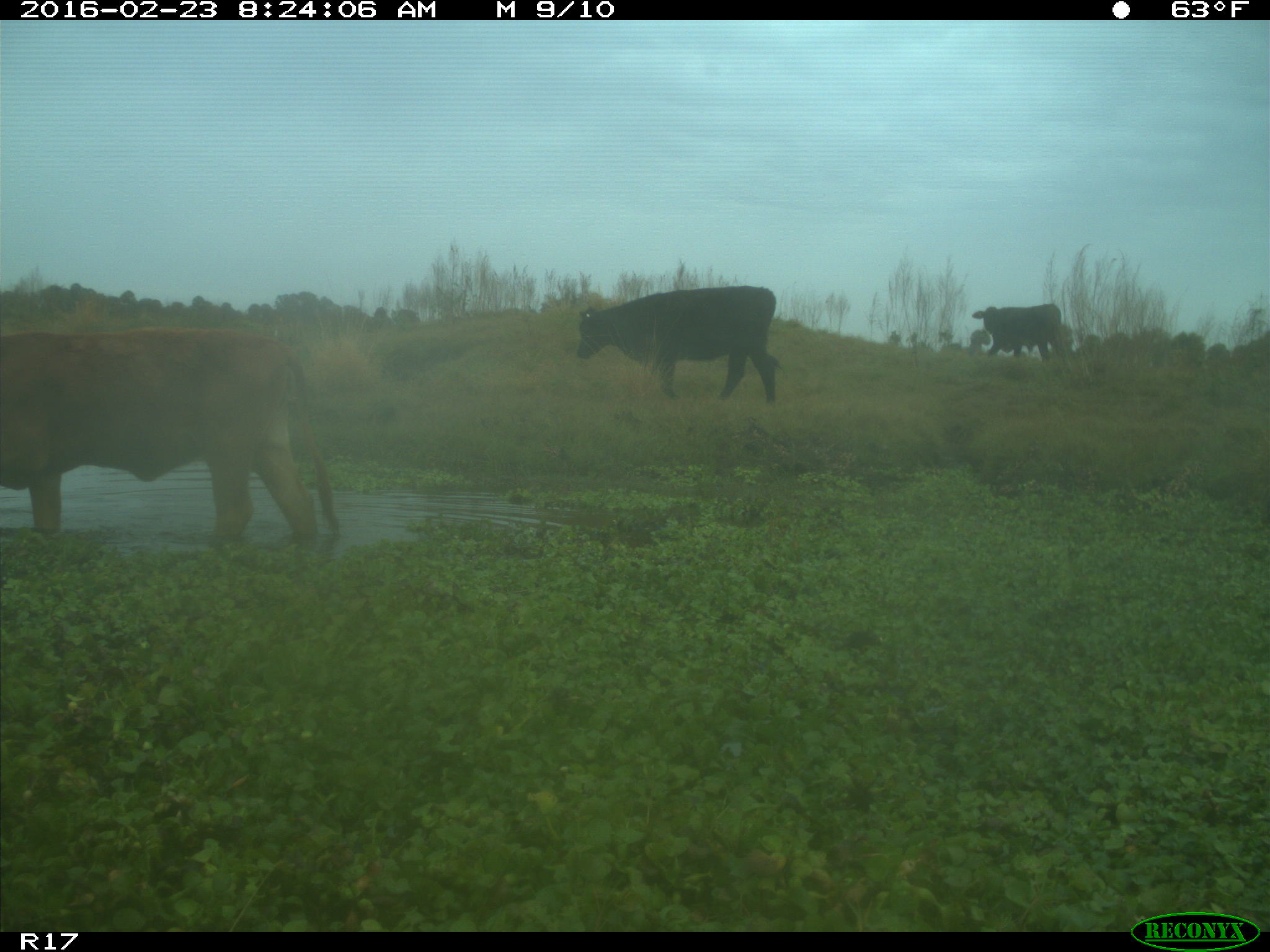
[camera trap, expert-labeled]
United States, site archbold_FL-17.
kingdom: Animalia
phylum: Chordata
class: Mammalia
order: Artiodactyla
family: Bovidae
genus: Bos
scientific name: Bos taurus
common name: domestic cow